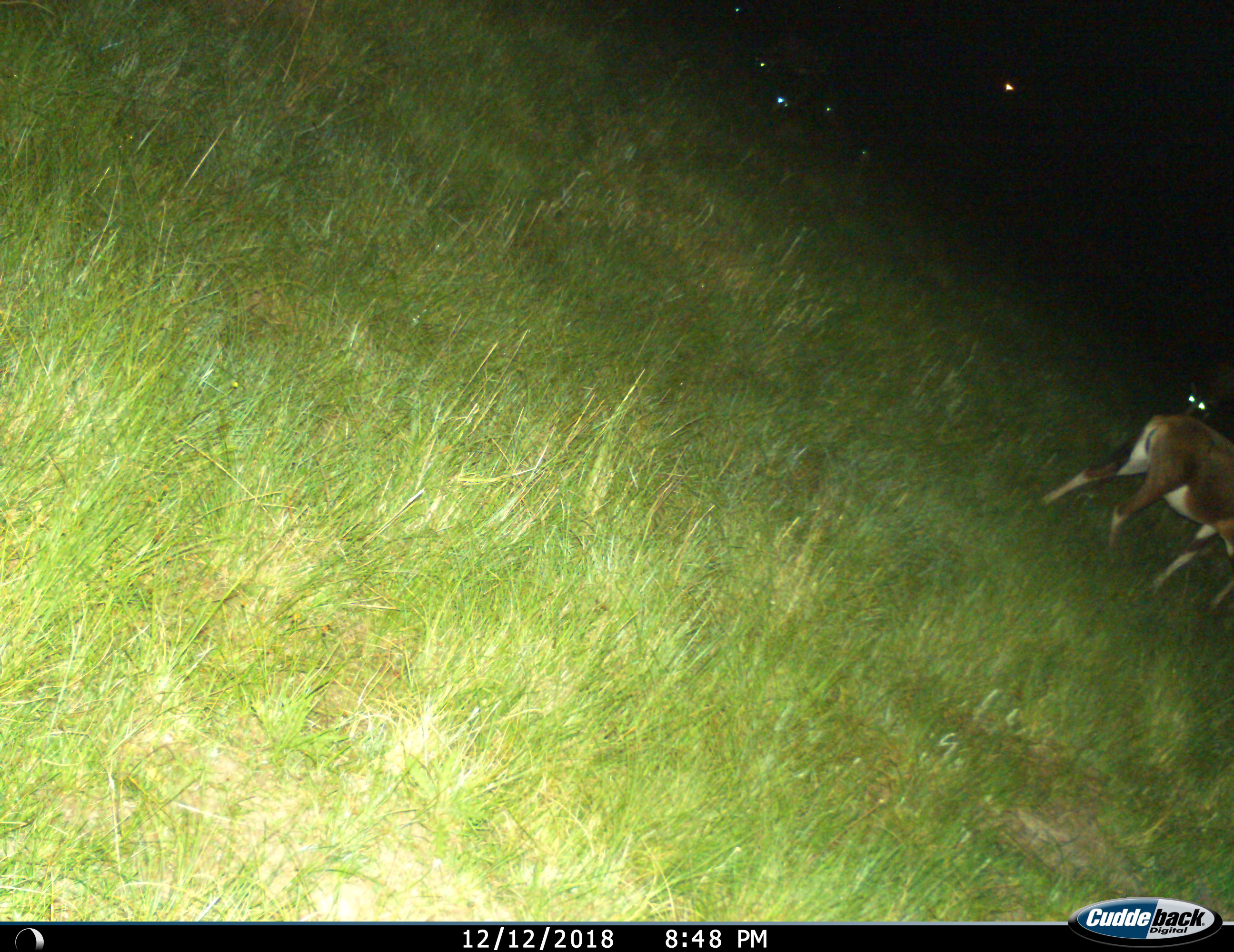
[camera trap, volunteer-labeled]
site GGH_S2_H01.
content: unidentified animal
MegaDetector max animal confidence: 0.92